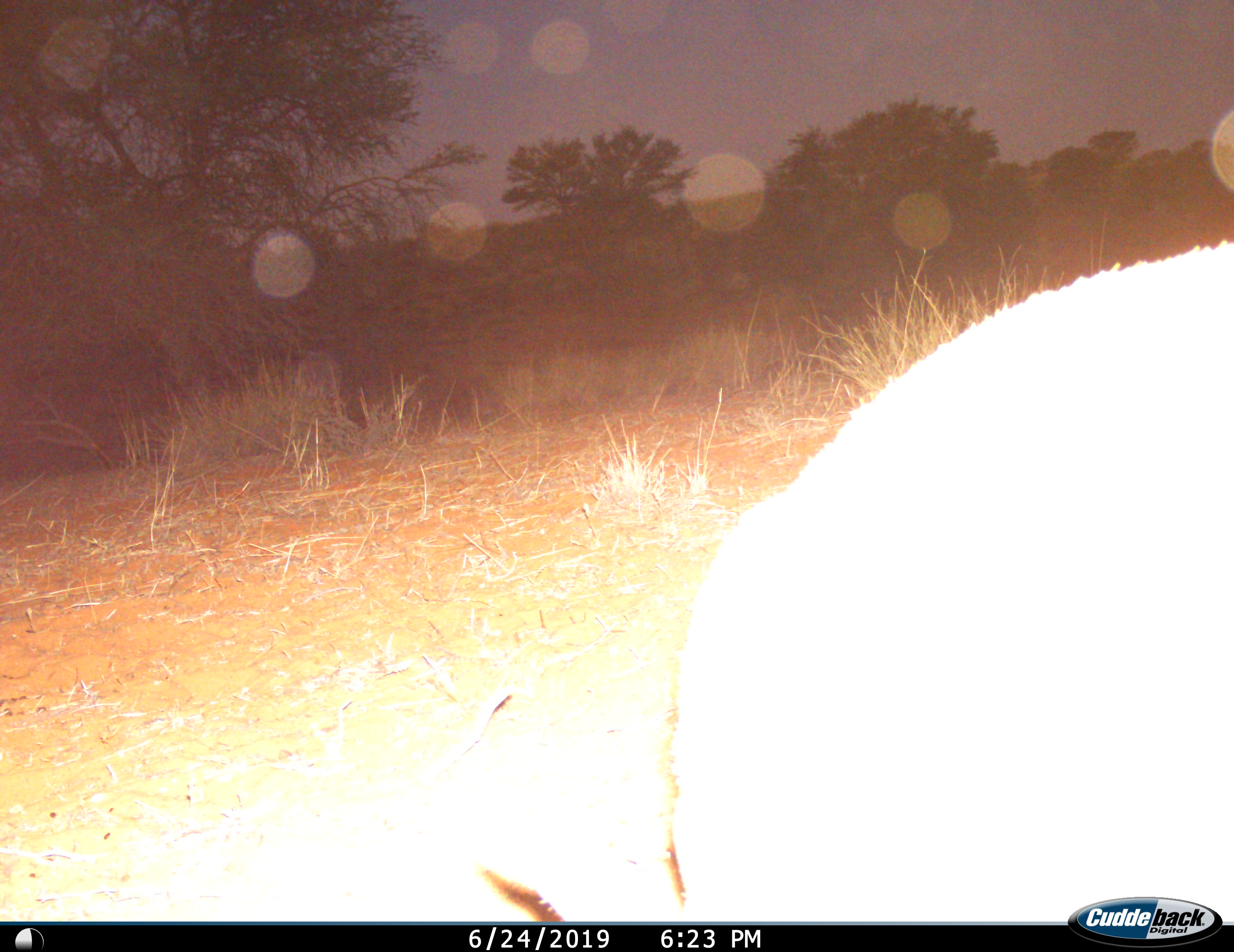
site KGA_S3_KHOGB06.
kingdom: Animalia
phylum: Chordata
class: Mammalia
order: Artiodactyla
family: Bovidae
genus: Raphicerus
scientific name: Raphicerus campestris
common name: steenbok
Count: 1.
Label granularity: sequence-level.